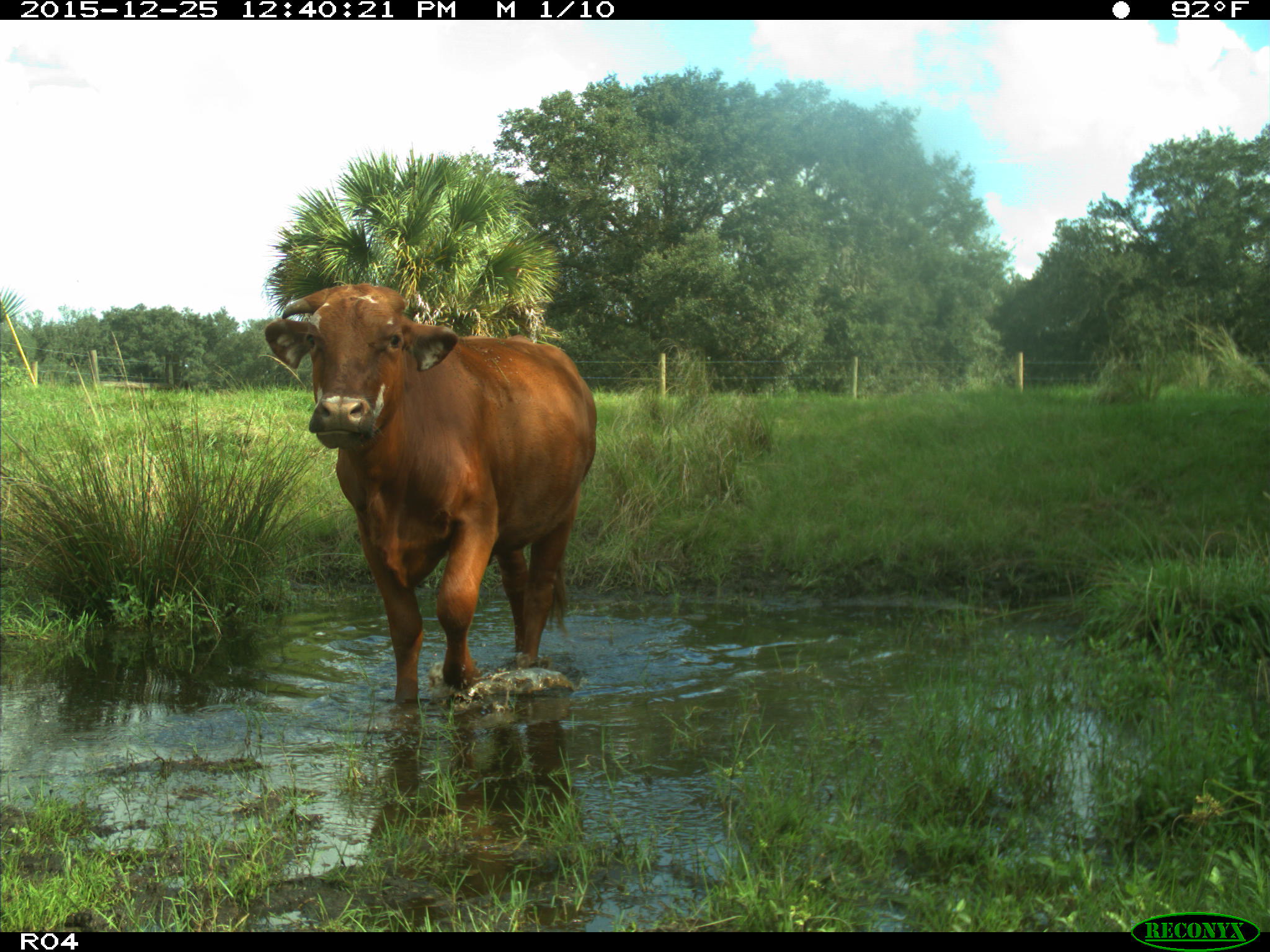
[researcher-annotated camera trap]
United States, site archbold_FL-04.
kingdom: Animalia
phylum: Chordata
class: Mammalia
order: Artiodactyla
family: Bovidae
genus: Bos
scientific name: Bos taurus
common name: domestic cow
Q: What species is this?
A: Bos taurus (domestic cow).